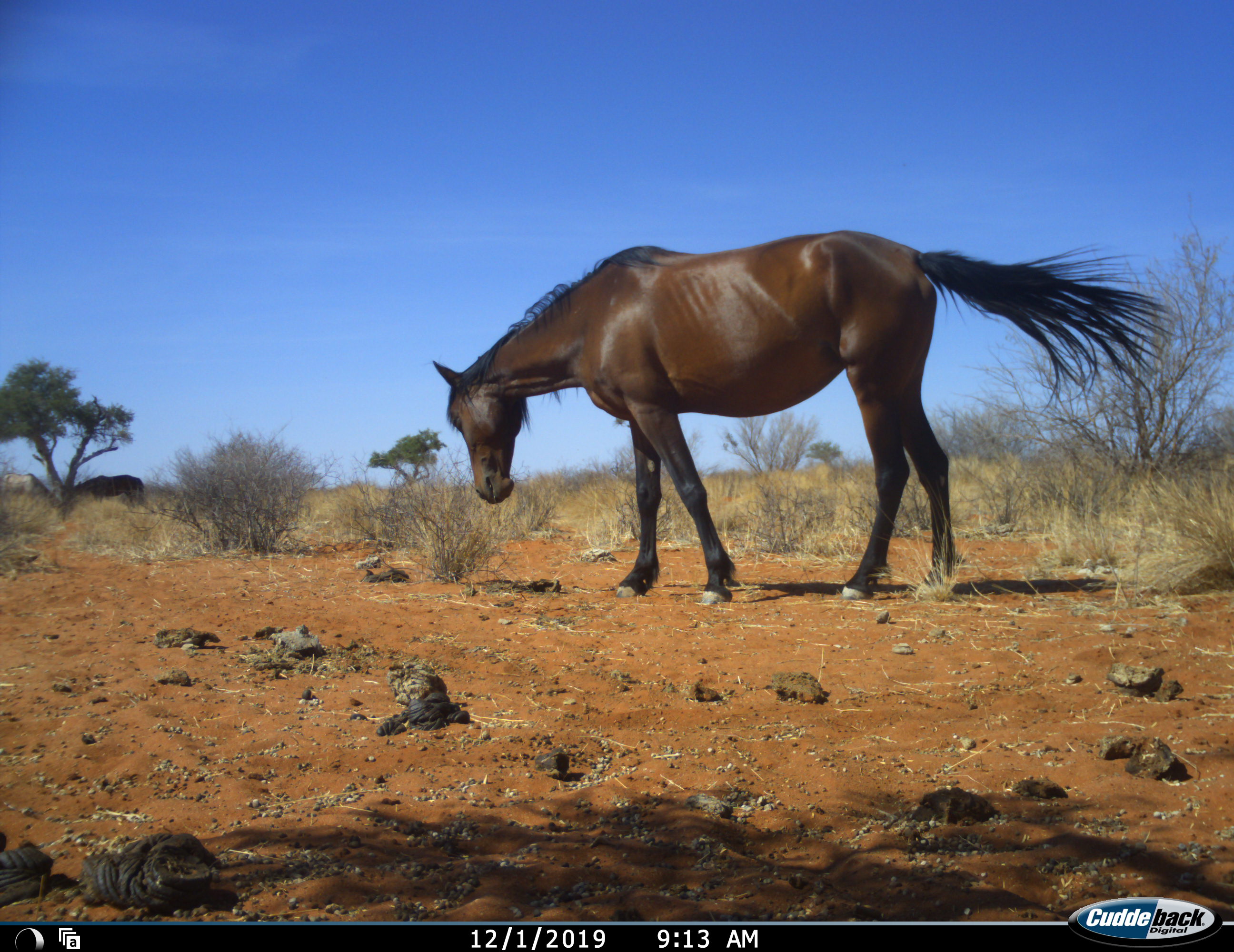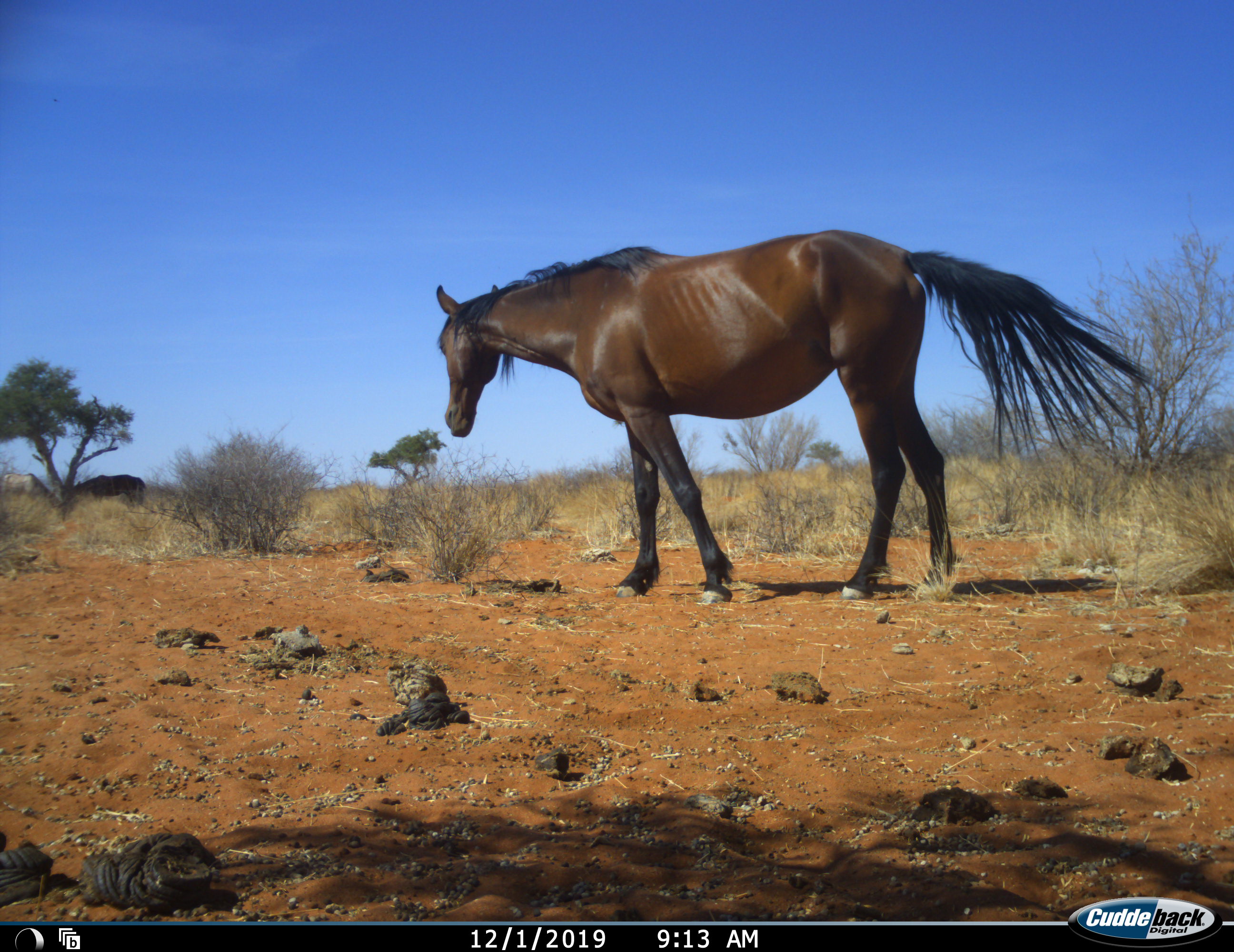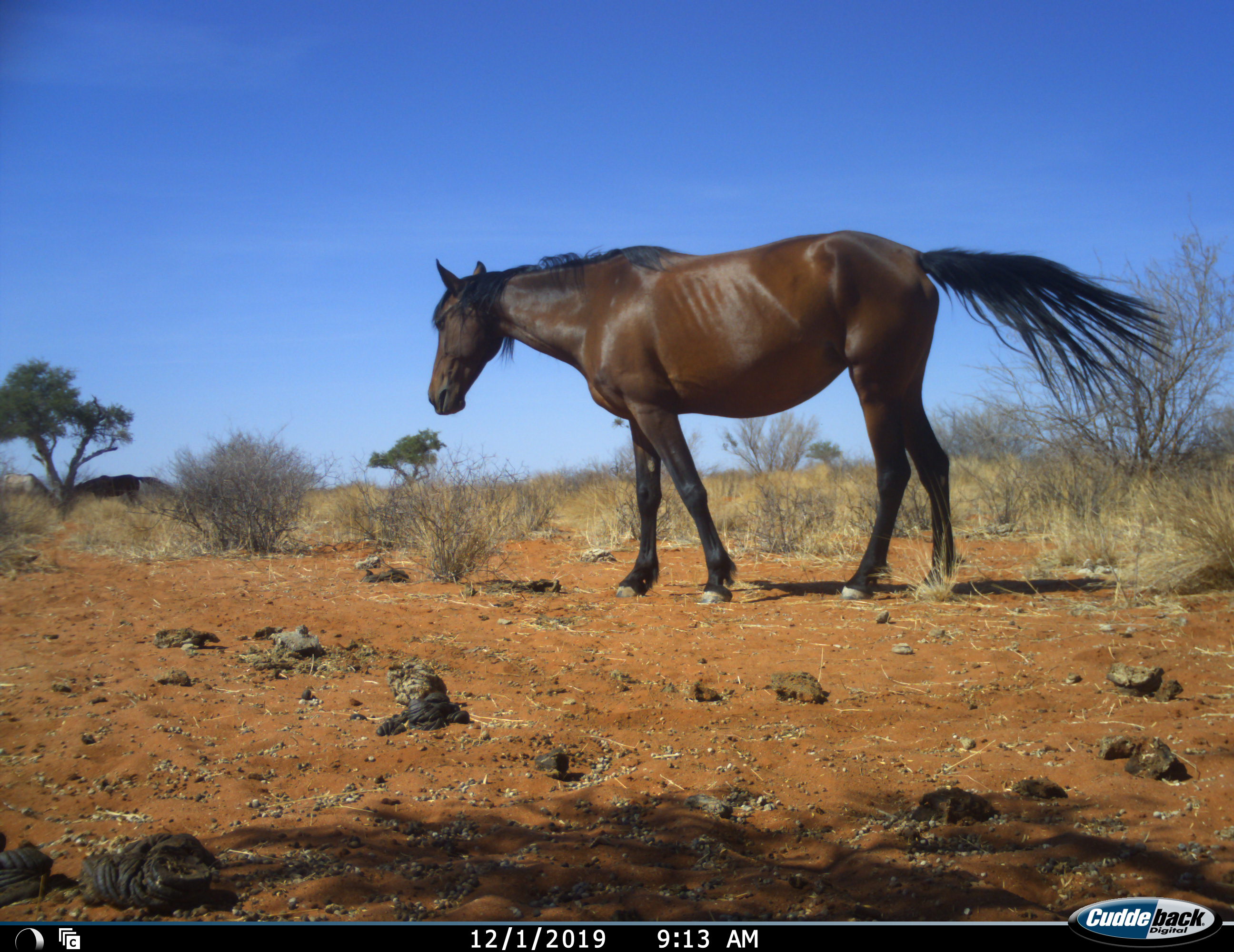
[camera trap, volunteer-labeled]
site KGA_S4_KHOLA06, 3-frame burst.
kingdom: Animalia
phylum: Chordata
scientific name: Vertebrata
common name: domestic animal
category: domesticanimal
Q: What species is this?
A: Domesticanimal (domestic animal) (Vertebrata).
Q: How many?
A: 2.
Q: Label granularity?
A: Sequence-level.